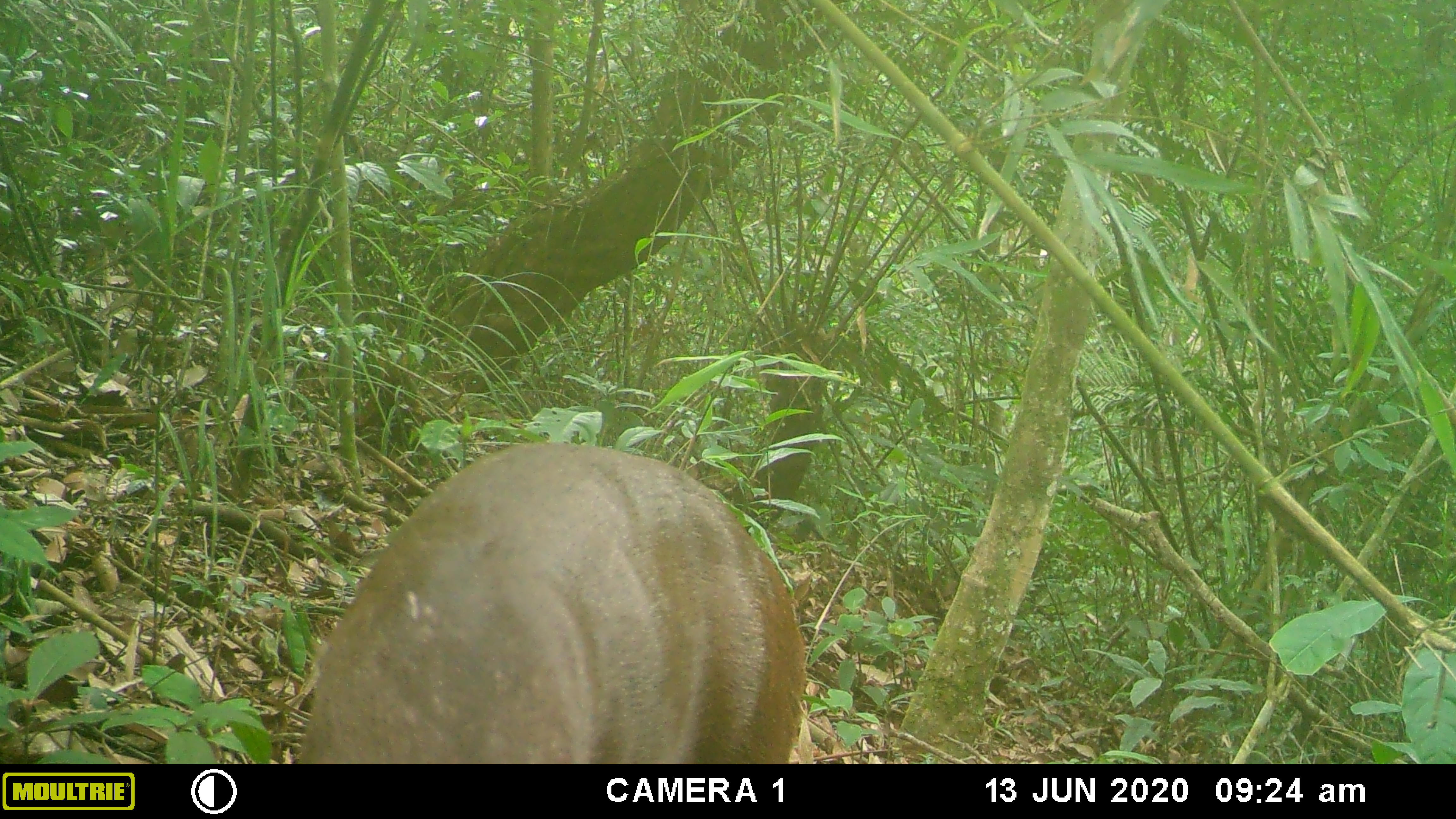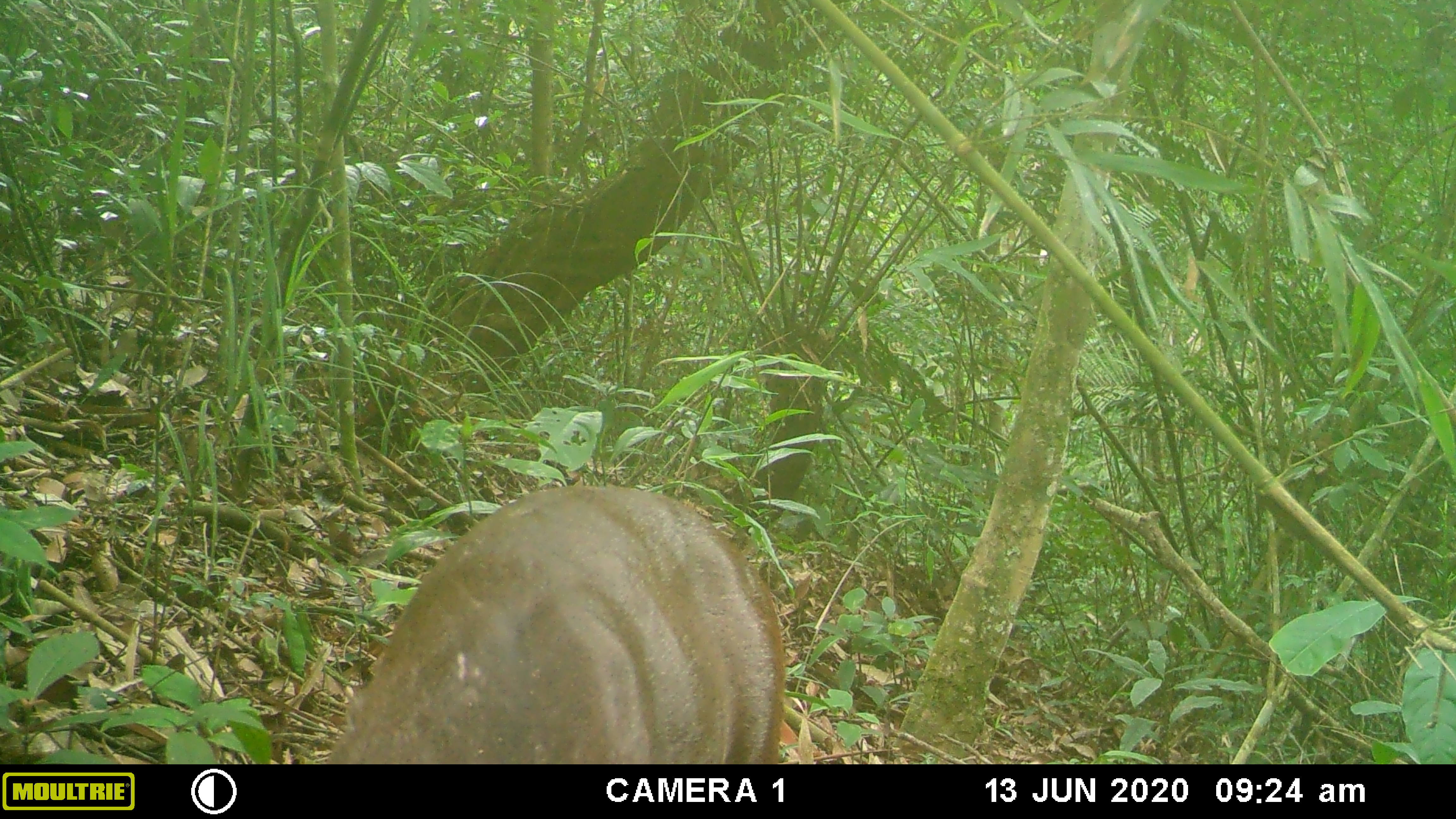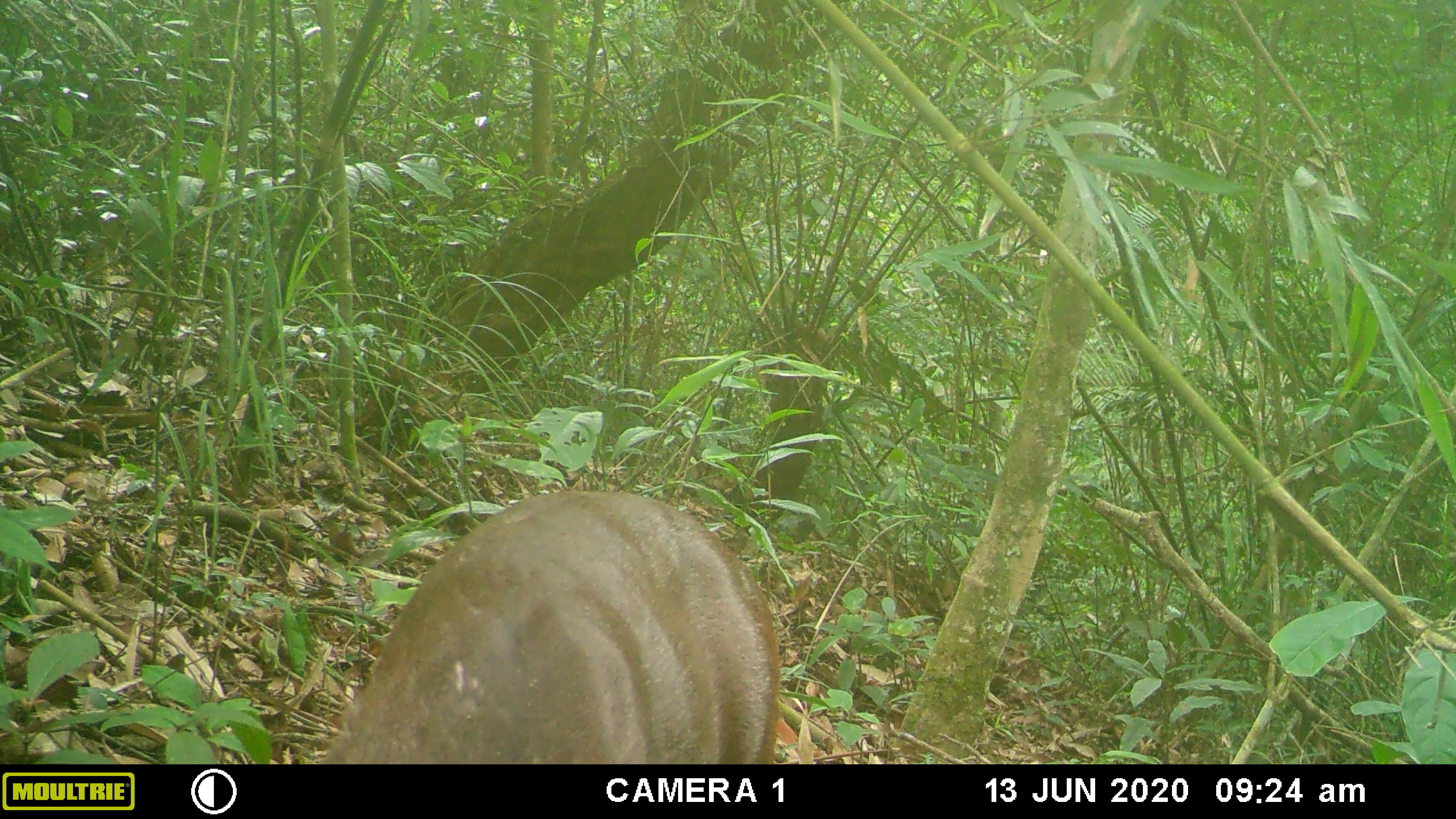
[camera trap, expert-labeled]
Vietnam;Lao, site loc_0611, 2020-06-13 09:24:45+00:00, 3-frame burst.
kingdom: Animalia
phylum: Chordata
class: Mammalia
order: Artiodactyla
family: Cervidae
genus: Muntiacus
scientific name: Muntiacus rooseveltorum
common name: roosevelt's muntjac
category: roosevelts muntjac group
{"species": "roosevelts muntjac group (roosevelt's muntjac) (Muntiacus rooseveltorum)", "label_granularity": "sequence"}